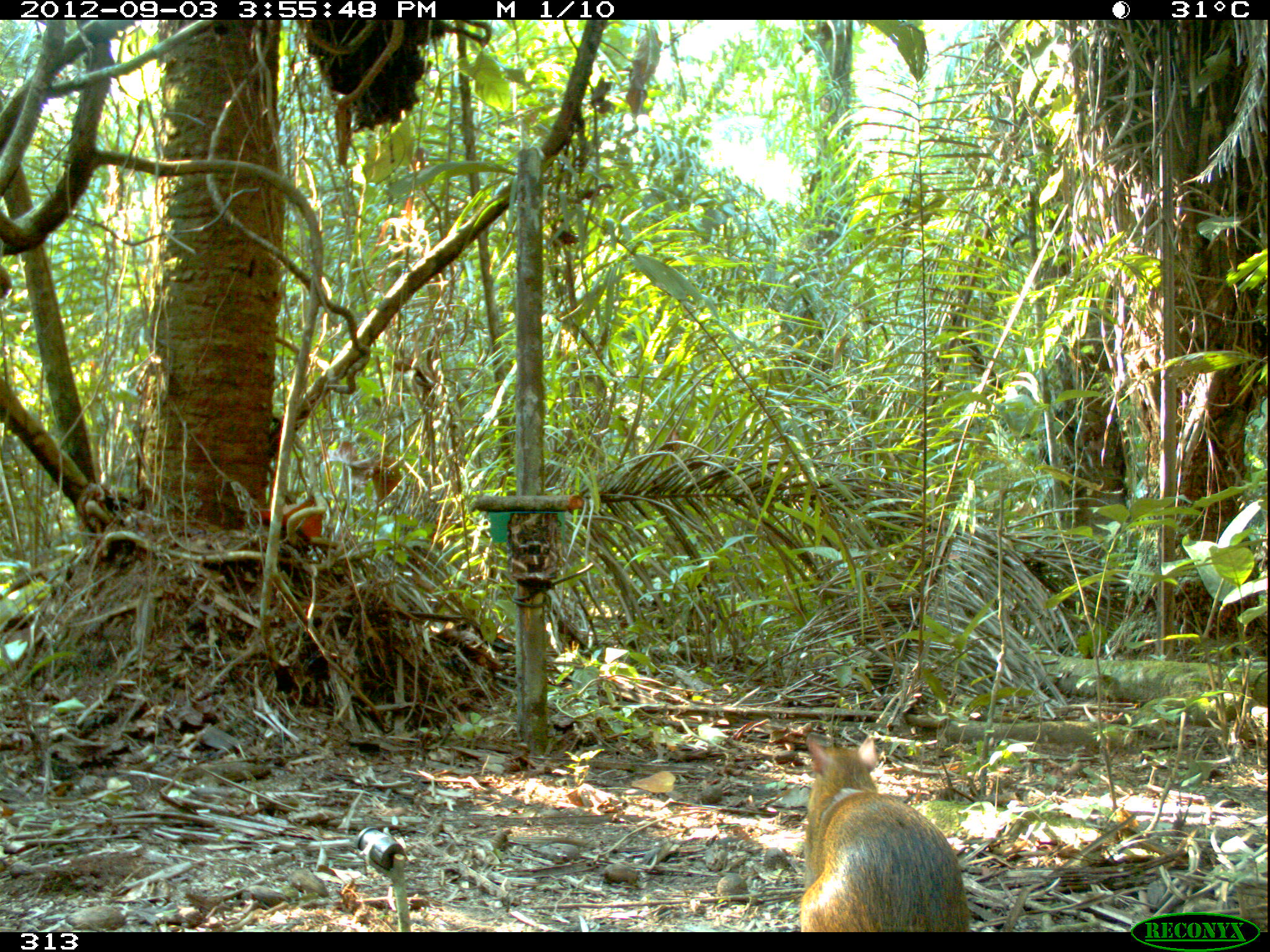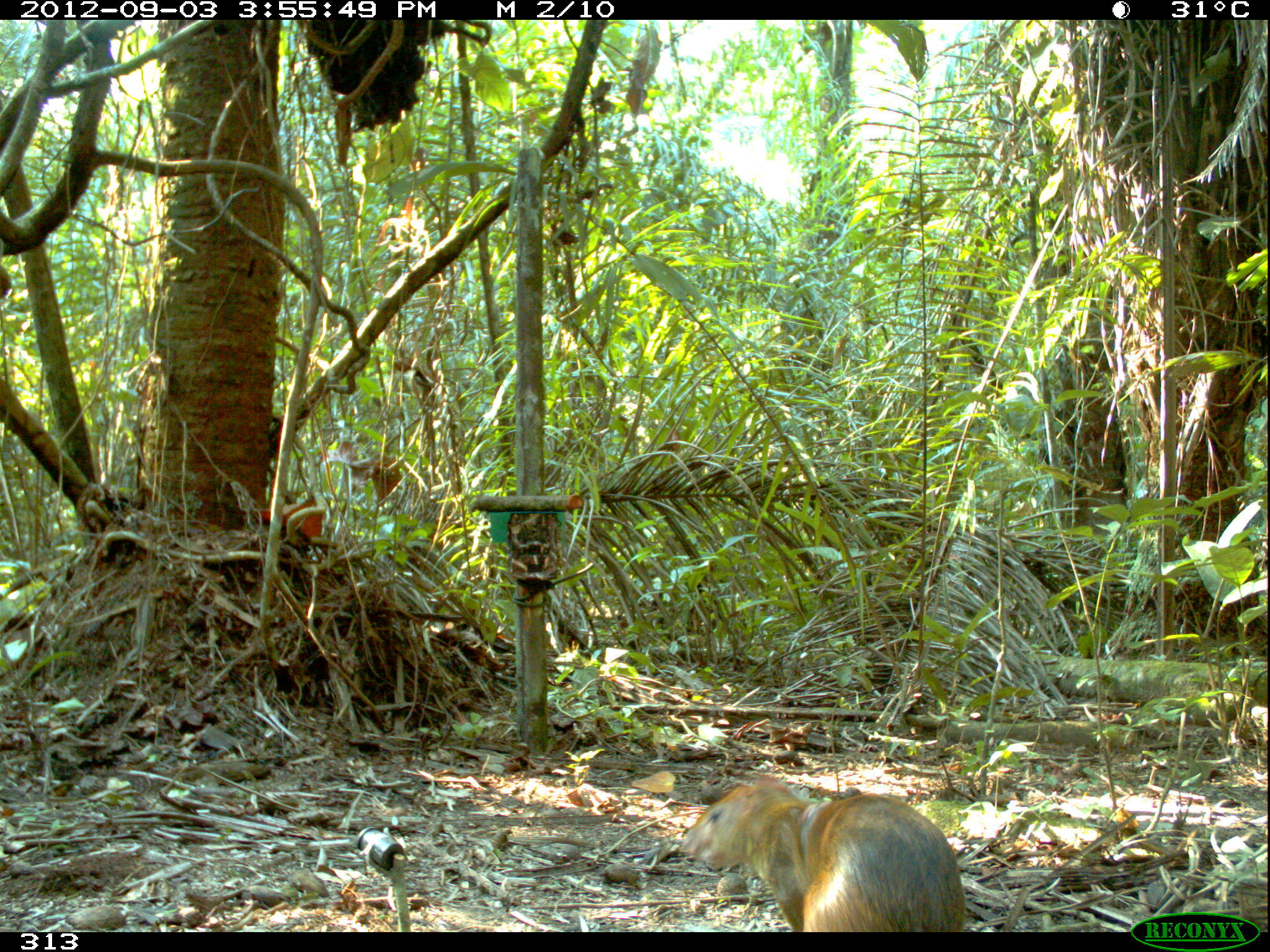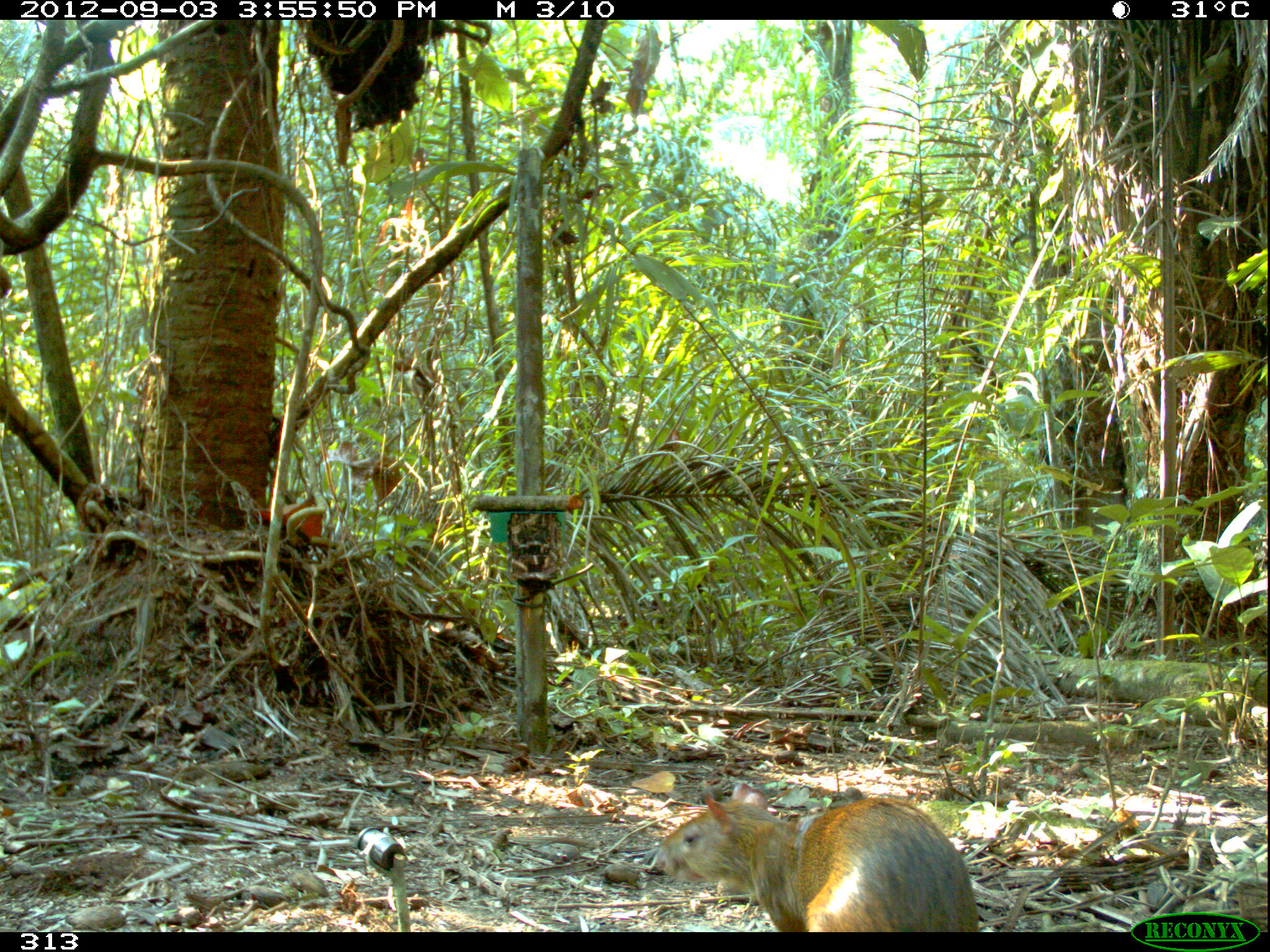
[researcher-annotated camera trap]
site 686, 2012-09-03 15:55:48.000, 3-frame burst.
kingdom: Animalia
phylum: Chordata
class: Mammalia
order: Rodentia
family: Dasyproctidae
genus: Dasyprocta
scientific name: Dasyprocta punctata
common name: central american agouti